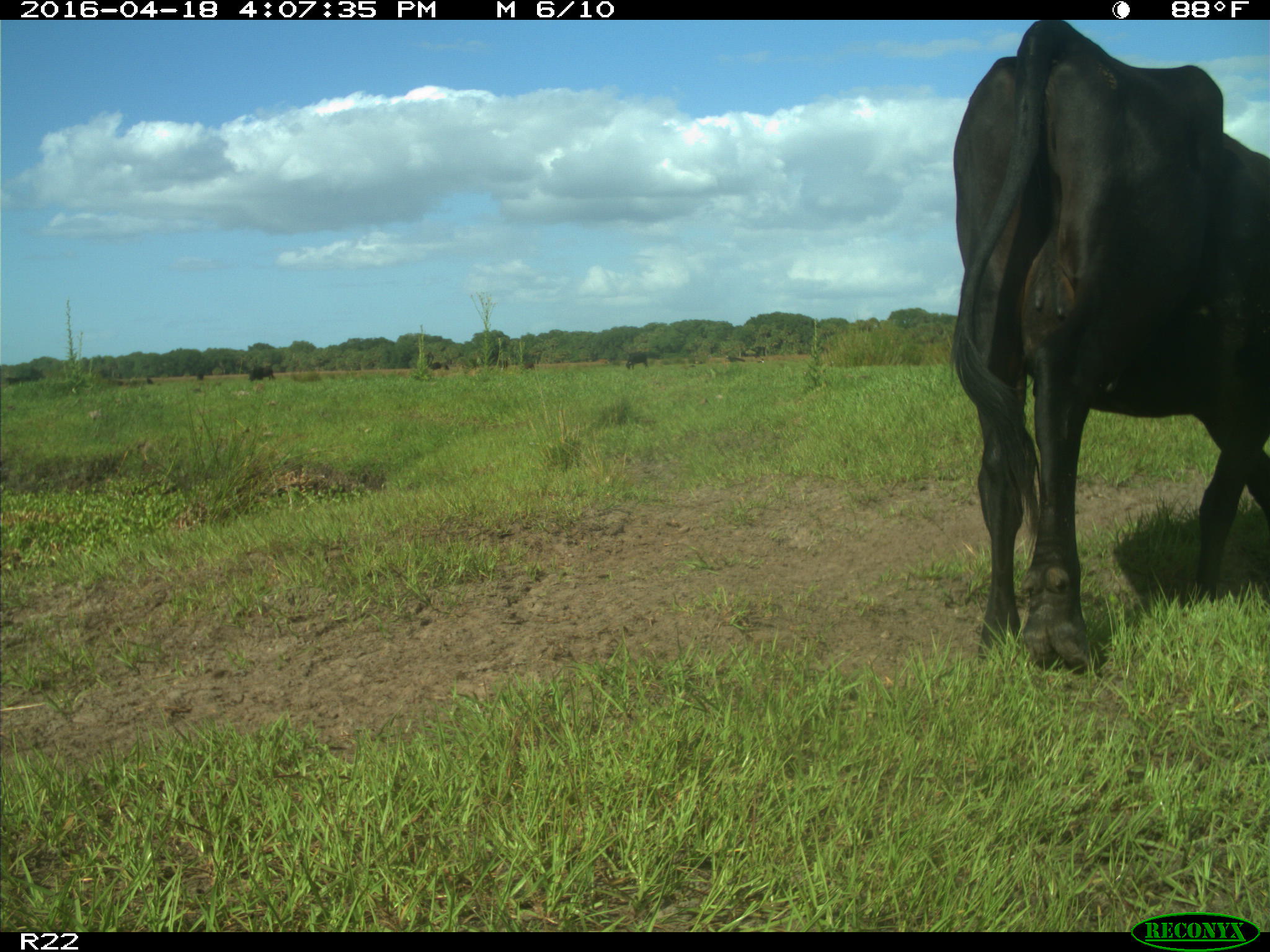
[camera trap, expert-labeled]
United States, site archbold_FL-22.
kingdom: Animalia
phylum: Chordata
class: Mammalia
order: Artiodactyla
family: Bovidae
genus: Bos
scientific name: Bos taurus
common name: domestic cow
Bos taurus (domestic cow).